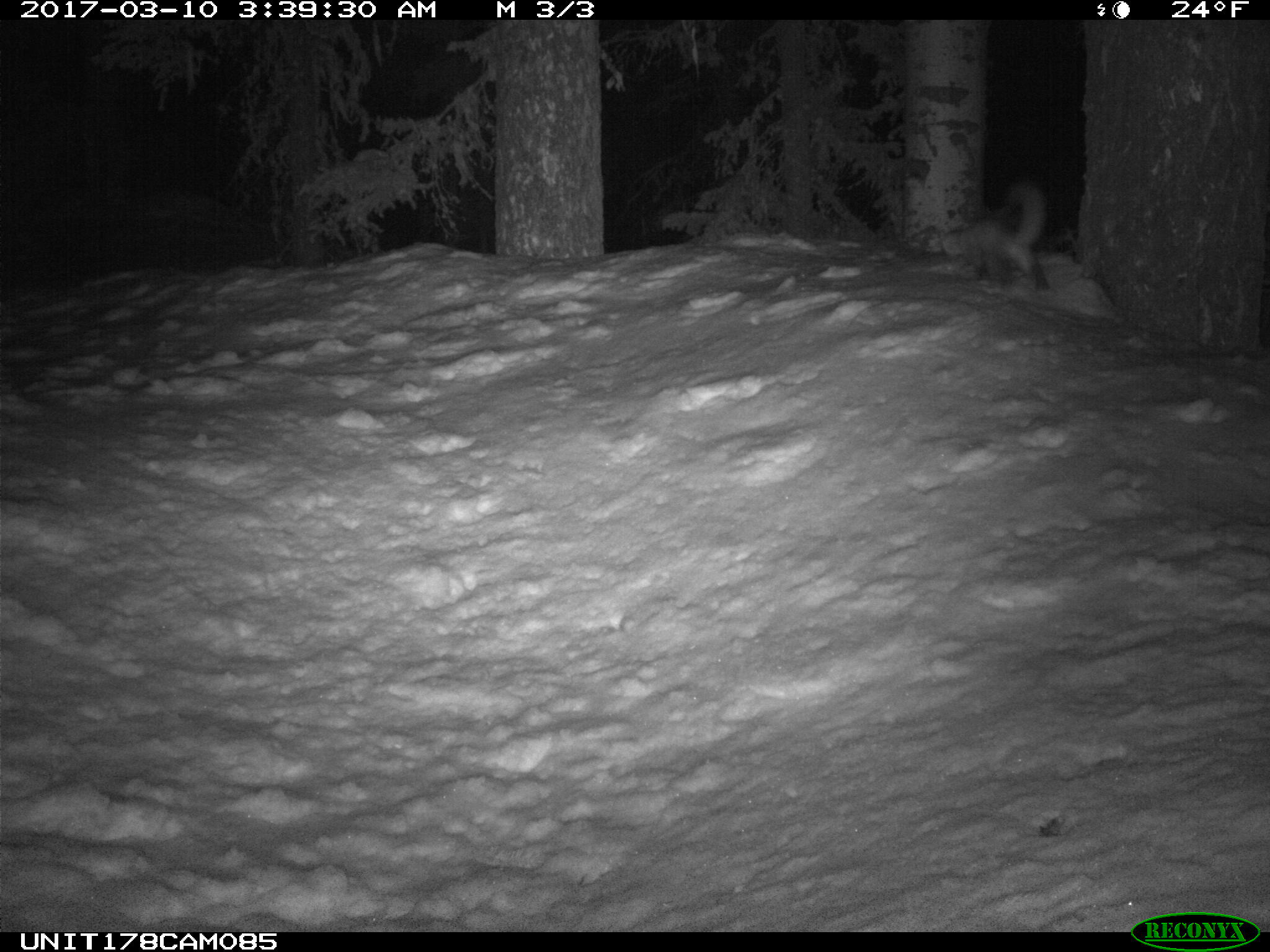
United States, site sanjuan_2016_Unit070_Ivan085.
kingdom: Animalia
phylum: Chordata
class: Mammalia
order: Carnivora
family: Mustelidae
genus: Martes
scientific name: Martes americana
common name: american marten